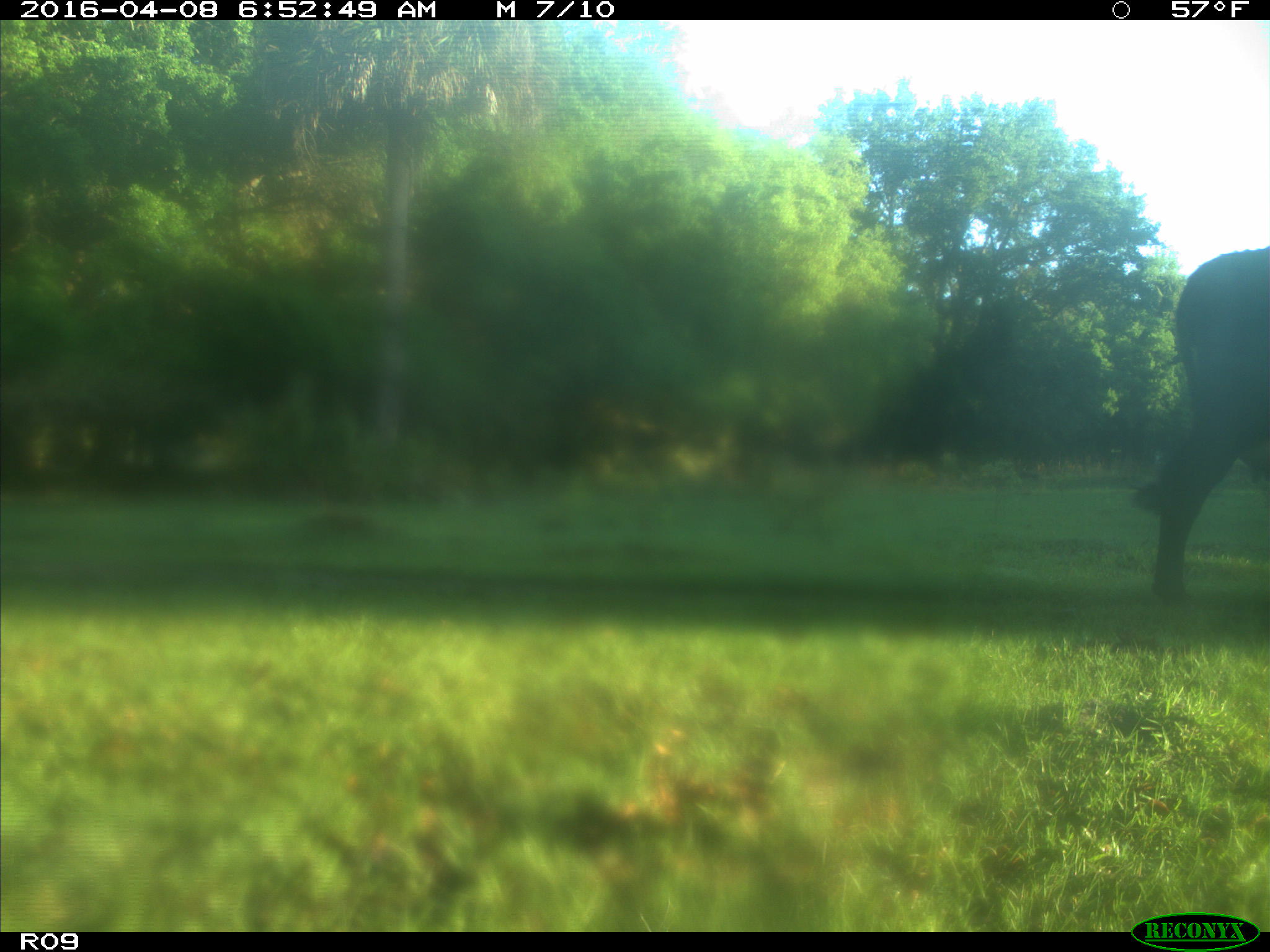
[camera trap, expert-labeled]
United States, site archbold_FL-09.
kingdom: Animalia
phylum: Chordata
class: Mammalia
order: Artiodactyla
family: Bovidae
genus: Bos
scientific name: Bos taurus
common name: domestic cow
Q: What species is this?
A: Bos taurus (domestic cow).